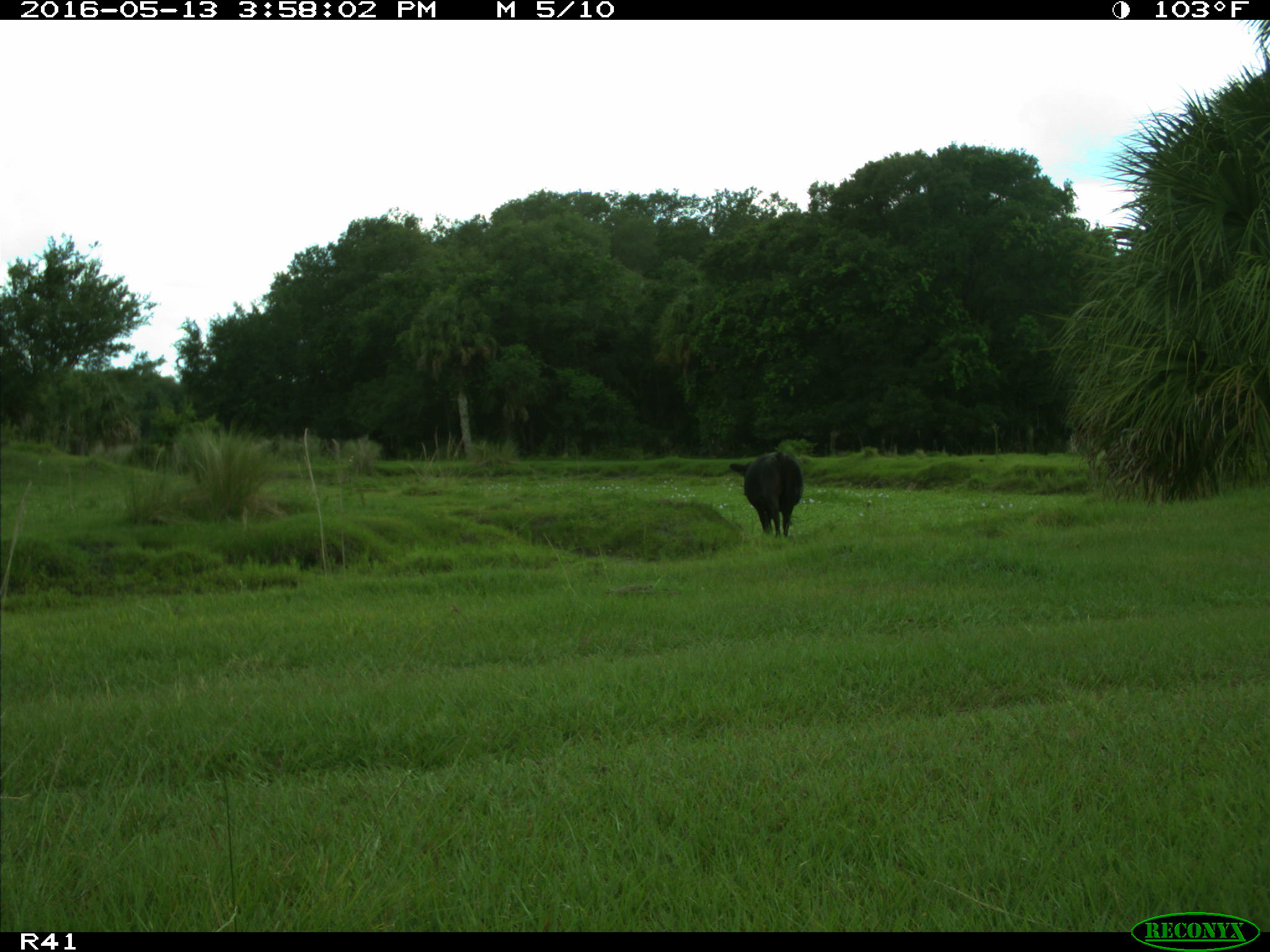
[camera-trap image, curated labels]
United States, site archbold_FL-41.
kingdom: Animalia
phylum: Chordata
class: Mammalia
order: Artiodactyla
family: Bovidae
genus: Bos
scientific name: Bos taurus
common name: domestic cow